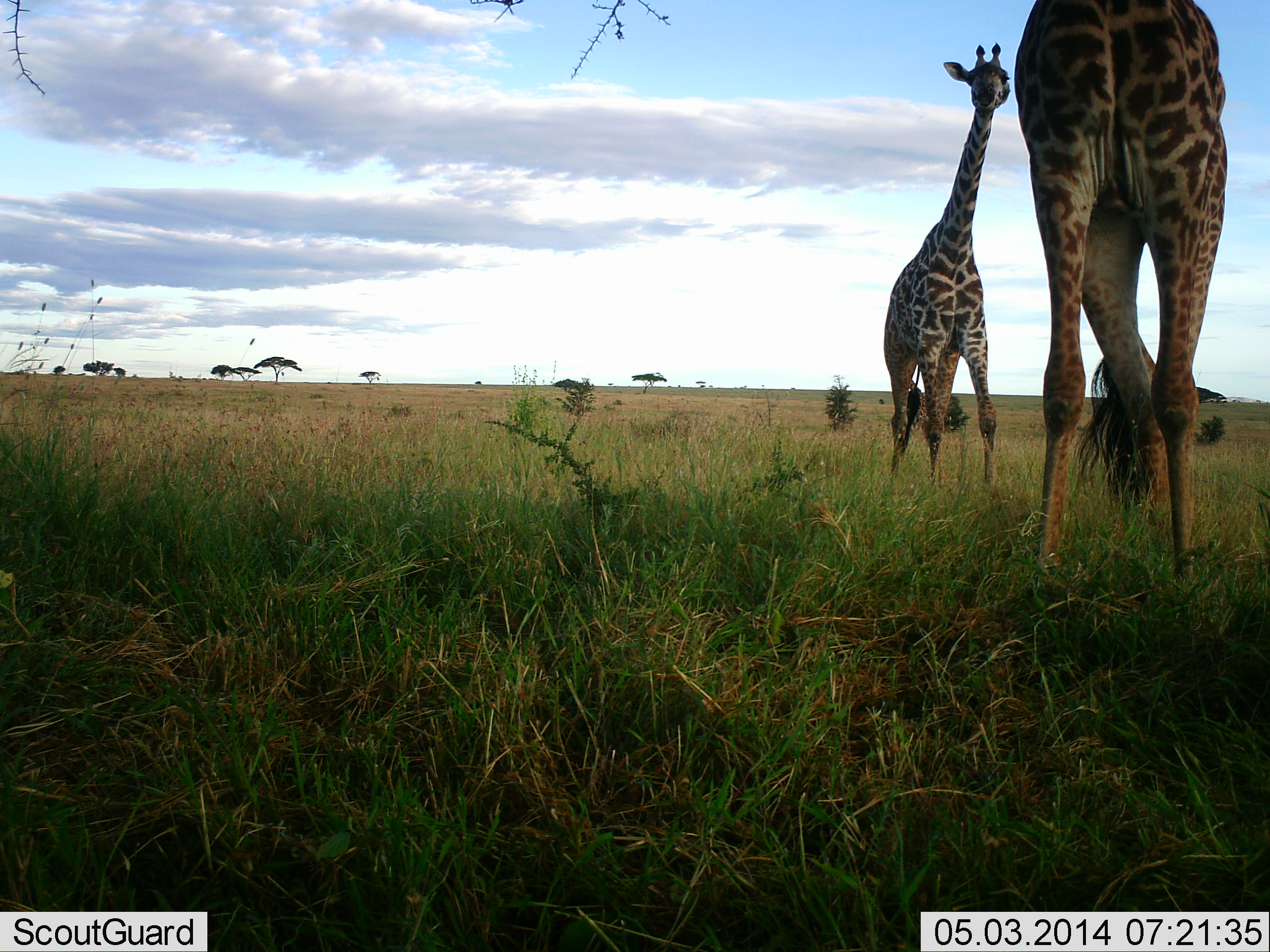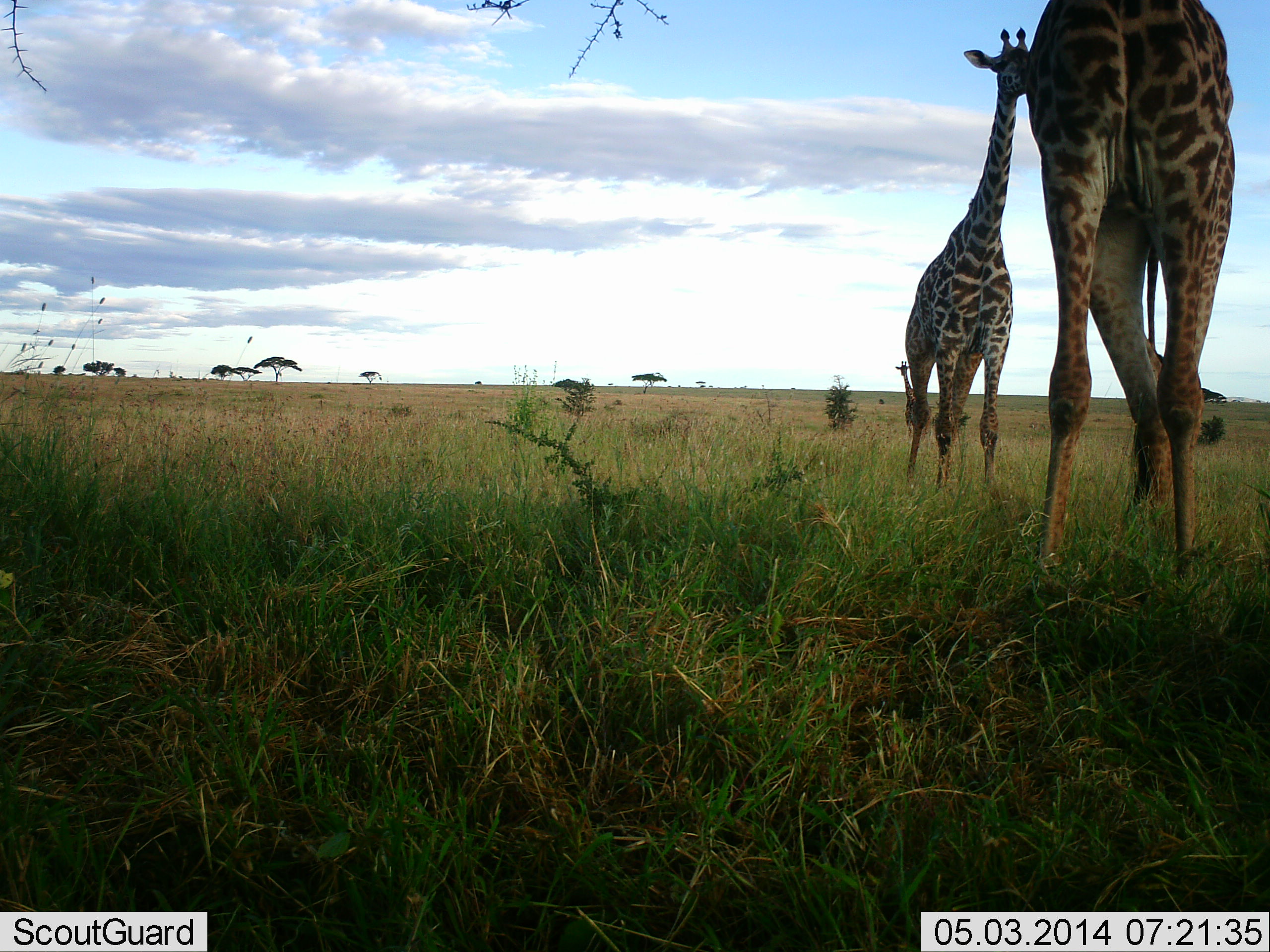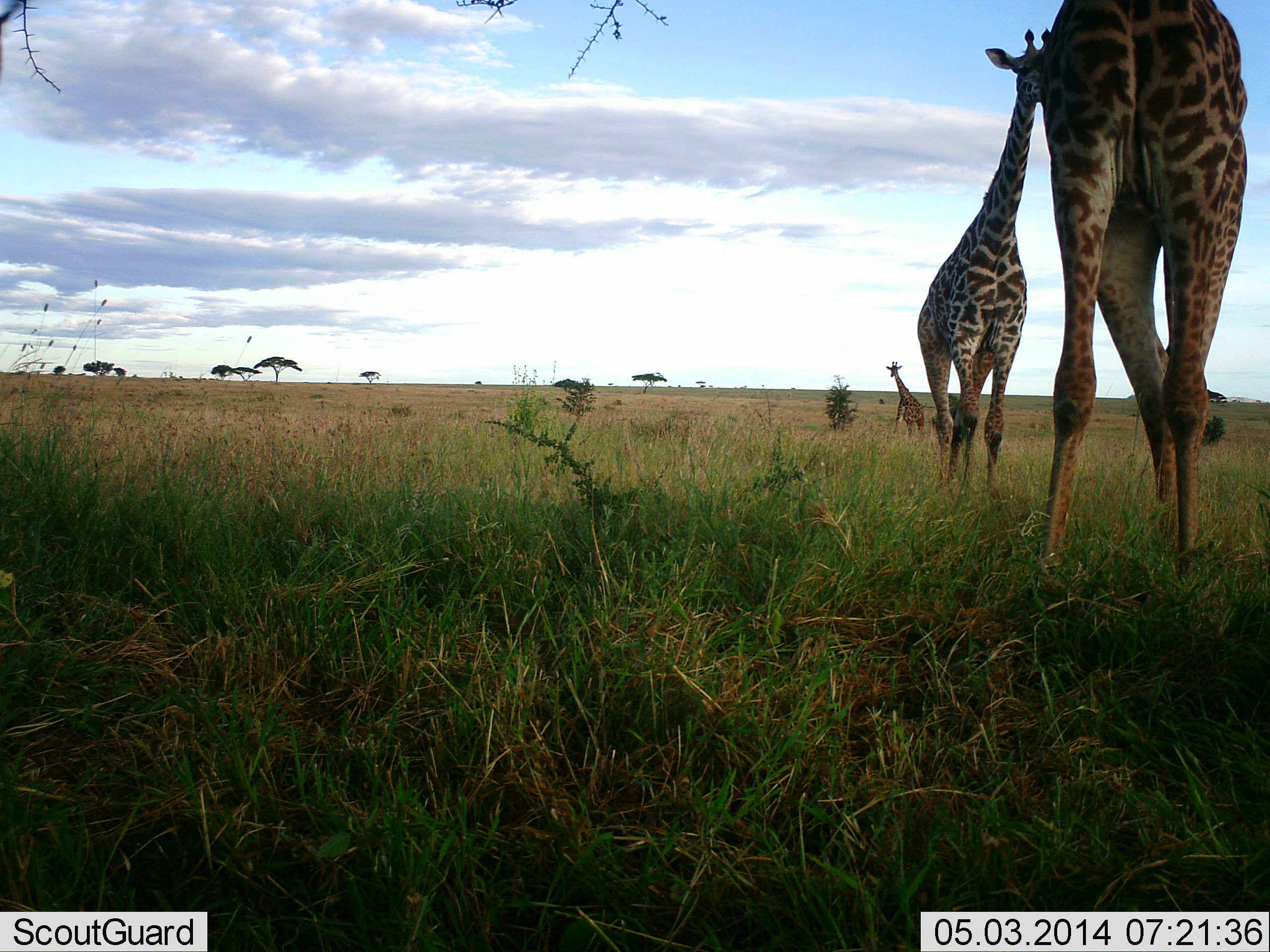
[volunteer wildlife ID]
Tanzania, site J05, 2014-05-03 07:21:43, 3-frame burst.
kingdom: Animalia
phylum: Chordata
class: Mammalia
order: Artiodactyla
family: Giraffidae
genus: Giraffa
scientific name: Giraffa camelopardalis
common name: giraffe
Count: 3.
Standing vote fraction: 80%.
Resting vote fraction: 0%.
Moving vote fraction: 38%.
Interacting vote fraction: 8%.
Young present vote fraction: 31%.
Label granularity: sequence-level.